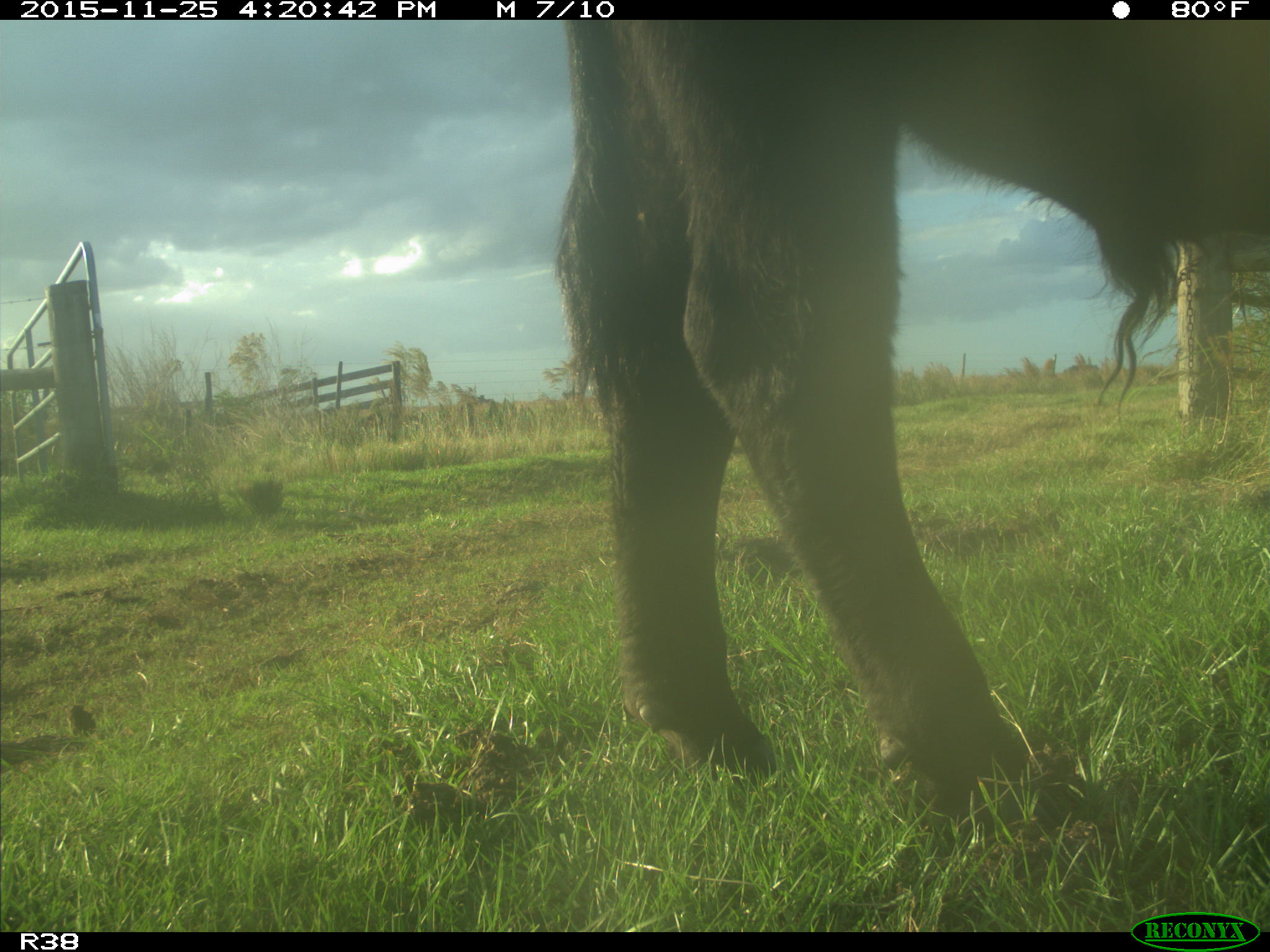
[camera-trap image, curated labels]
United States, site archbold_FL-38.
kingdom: Animalia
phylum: Chordata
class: Mammalia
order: Artiodactyla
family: Bovidae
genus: Bos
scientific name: Bos taurus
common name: domestic cow